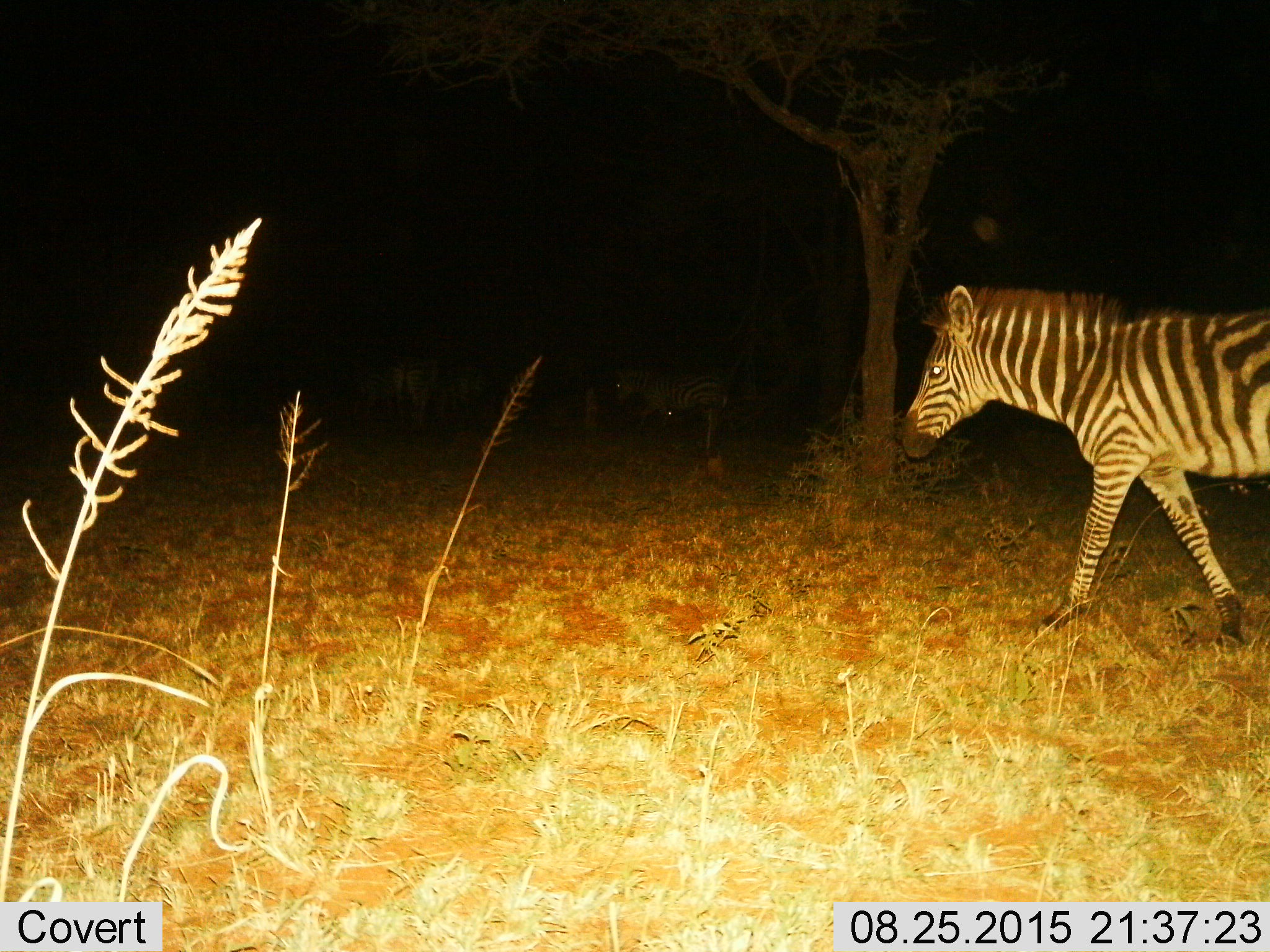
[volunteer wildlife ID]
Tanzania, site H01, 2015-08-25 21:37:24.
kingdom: Animalia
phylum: Chordata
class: Mammalia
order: Perissodactyla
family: Equidae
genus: Equus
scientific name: Equus quagga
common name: plains zebra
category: zebra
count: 2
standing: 20%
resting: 0%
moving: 90%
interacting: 0%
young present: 0%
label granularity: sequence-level